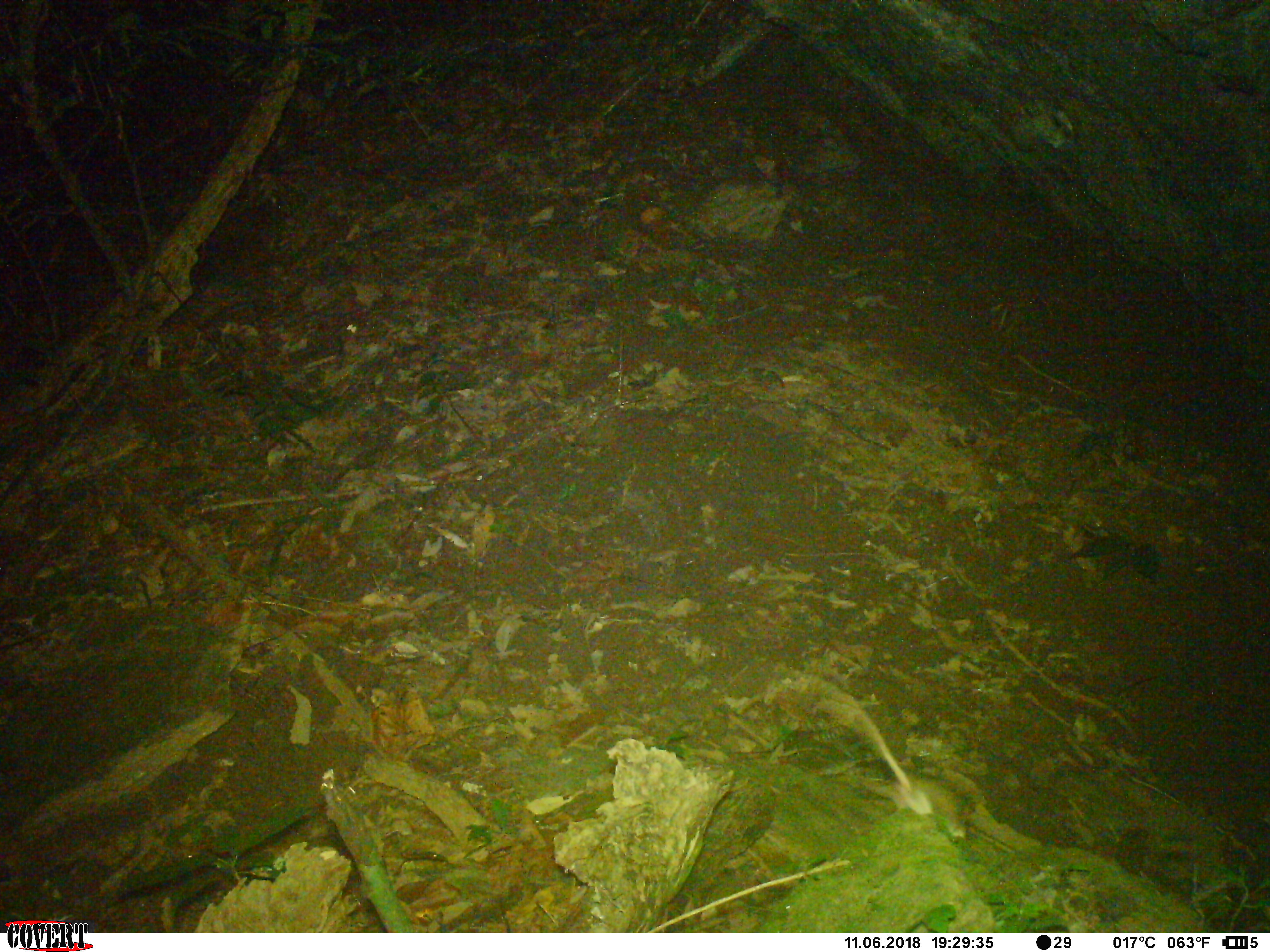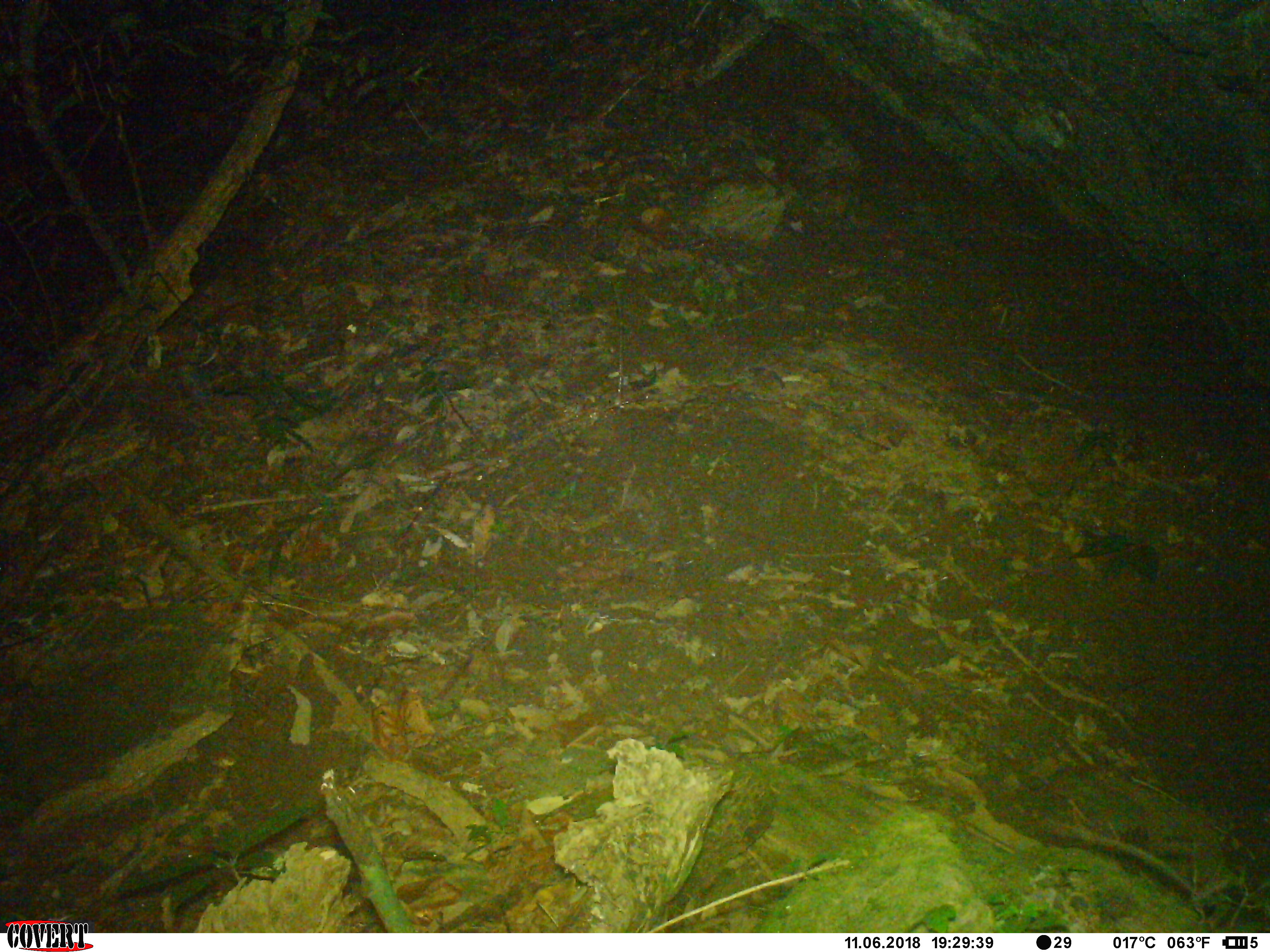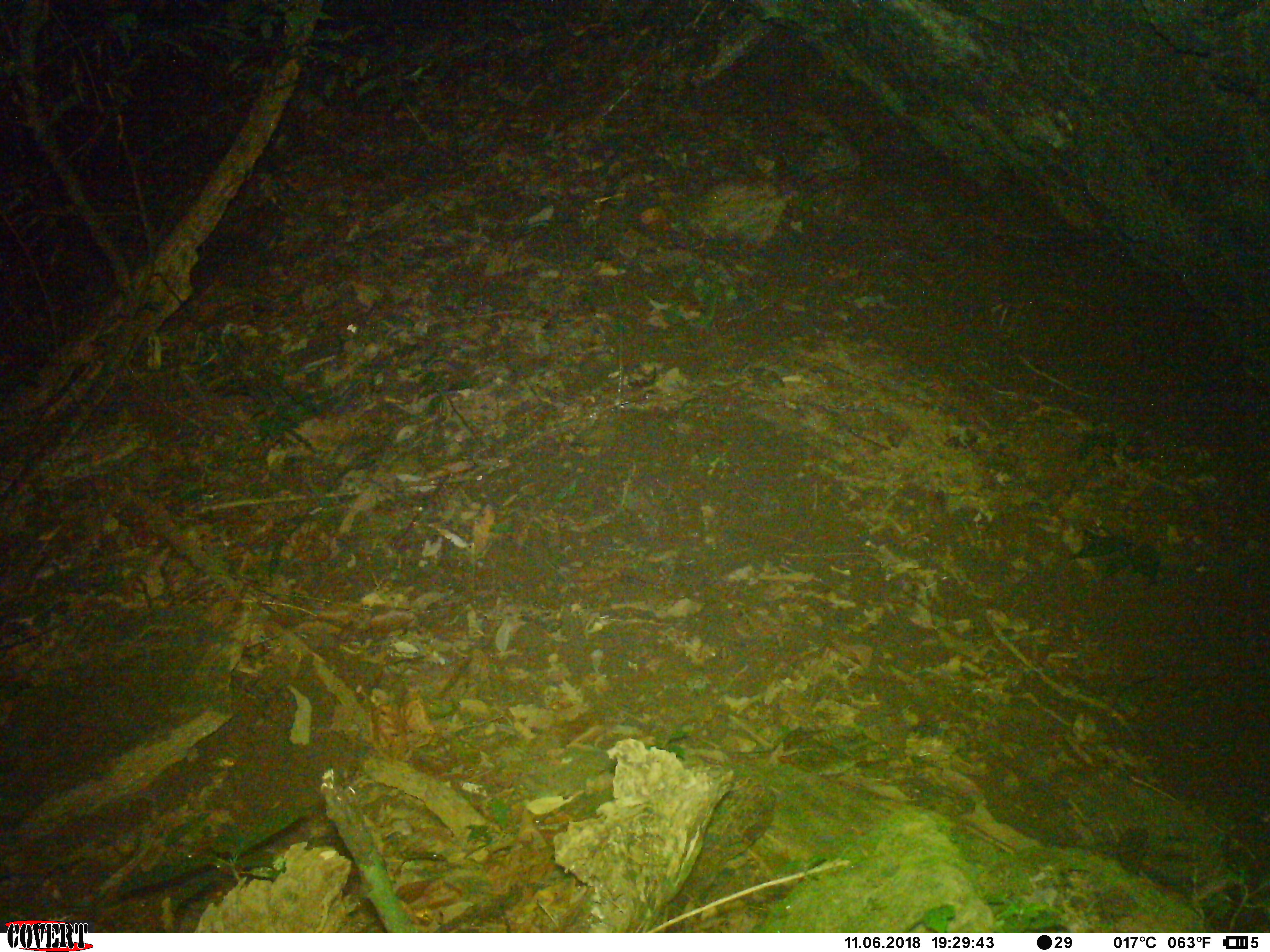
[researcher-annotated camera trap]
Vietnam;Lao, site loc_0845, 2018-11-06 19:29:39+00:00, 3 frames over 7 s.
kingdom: Animalia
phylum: Chordata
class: Mammalia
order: Rodentia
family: Muridae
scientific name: Muridae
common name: old-world mice and rats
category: unidentified murid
Unidentified murid (old-world mice and rats) (Muridae). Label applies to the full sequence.